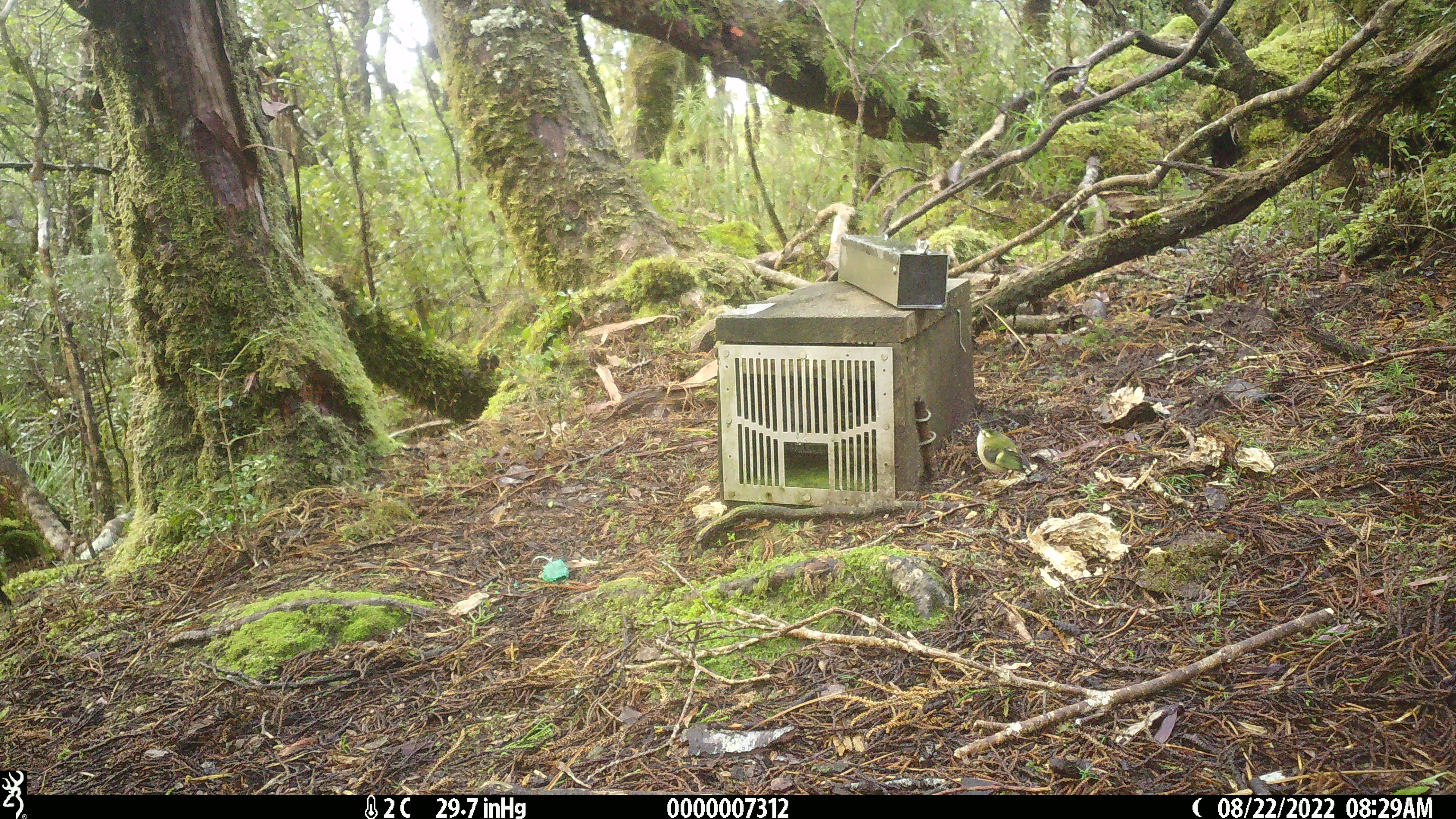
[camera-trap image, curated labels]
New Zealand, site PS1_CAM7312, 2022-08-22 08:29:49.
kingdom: Animalia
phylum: Chordata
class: Aves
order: Passeriformes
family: Acanthisittidae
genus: Acanthisitta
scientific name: Acanthisitta chloris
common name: rifleman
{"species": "rifleman (Acanthisitta chloris)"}